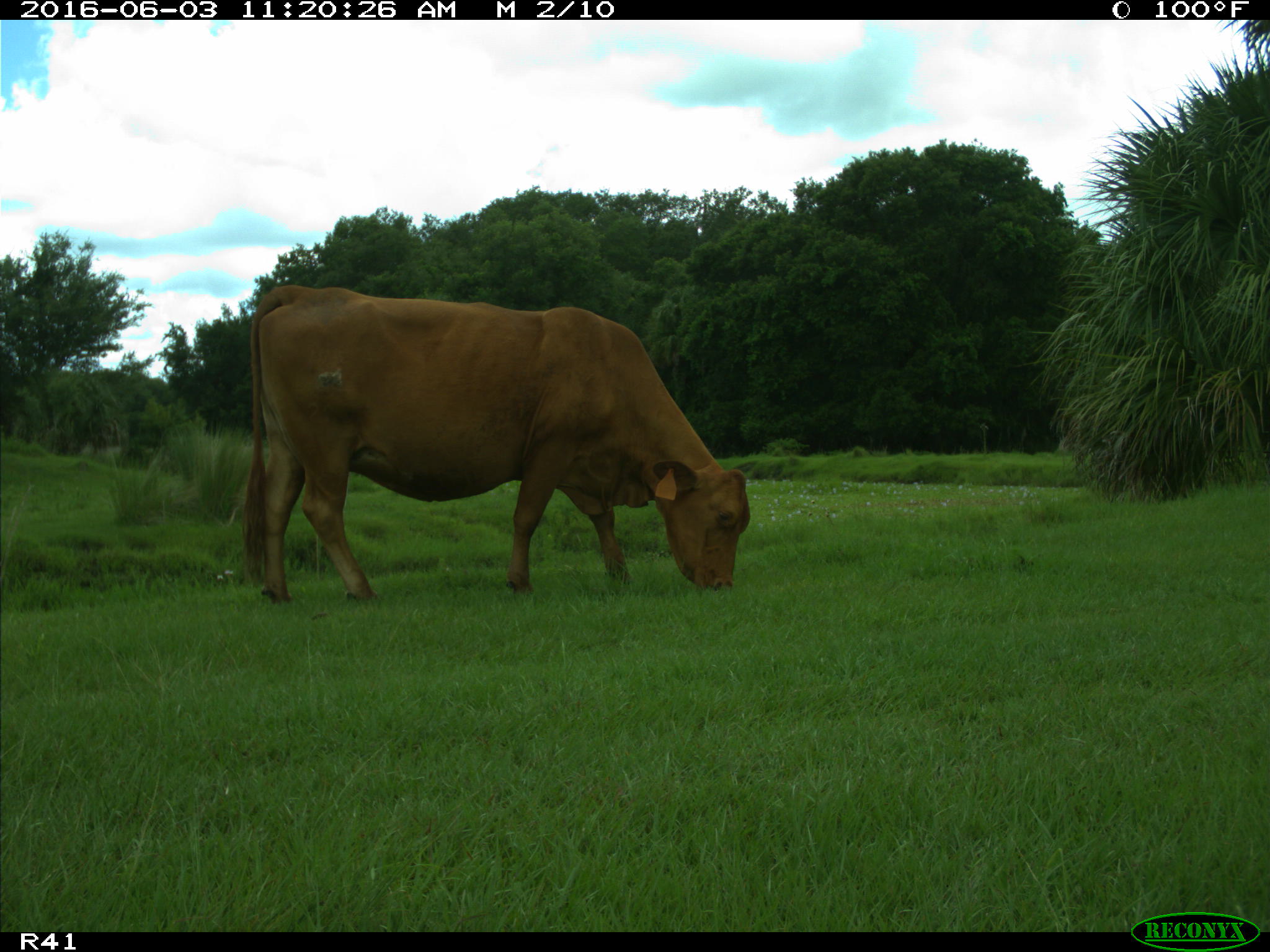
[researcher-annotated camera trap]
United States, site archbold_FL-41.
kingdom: Animalia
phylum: Chordata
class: Mammalia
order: Artiodactyla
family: Bovidae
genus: Bos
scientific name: Bos taurus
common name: domestic cow